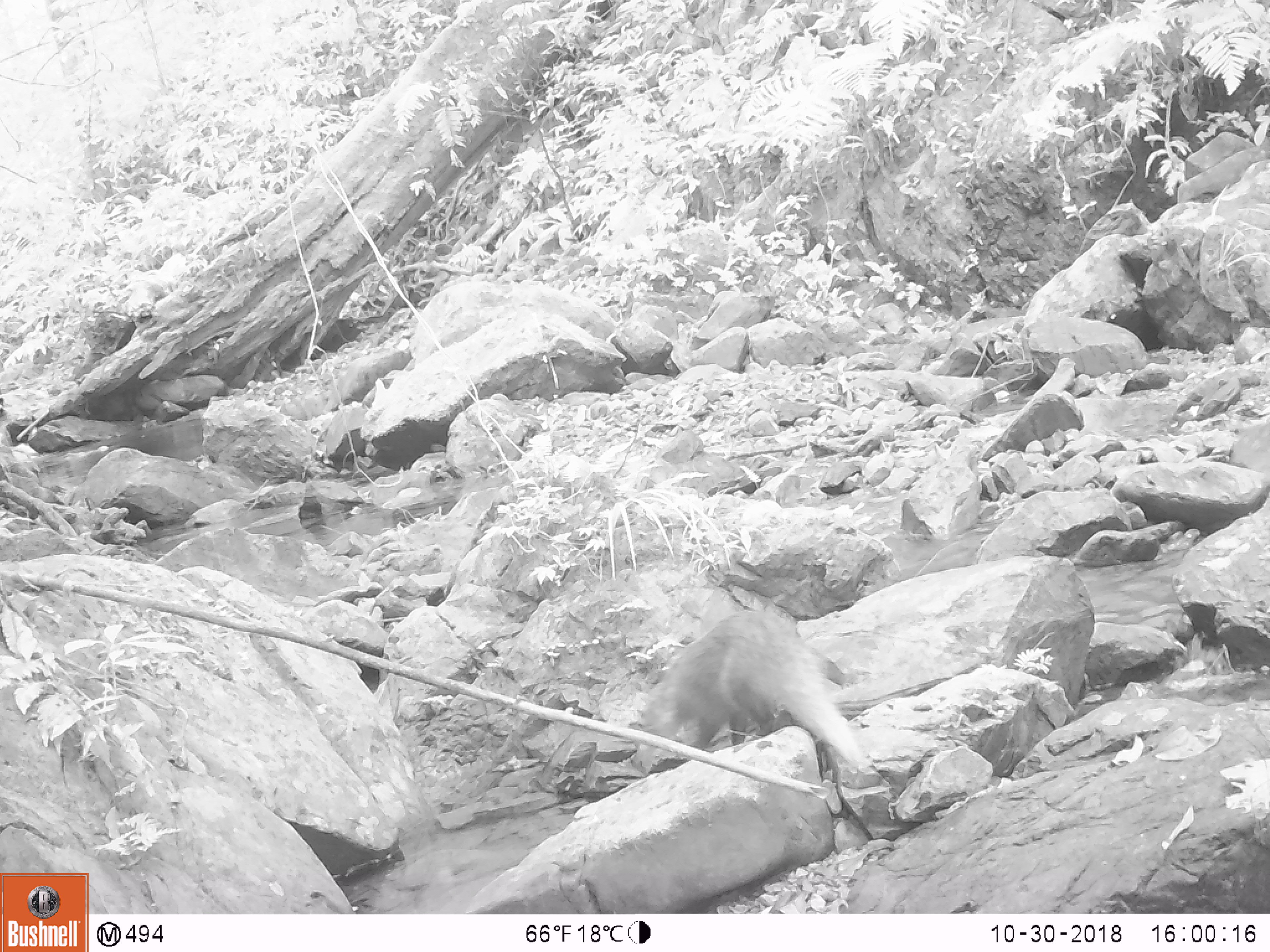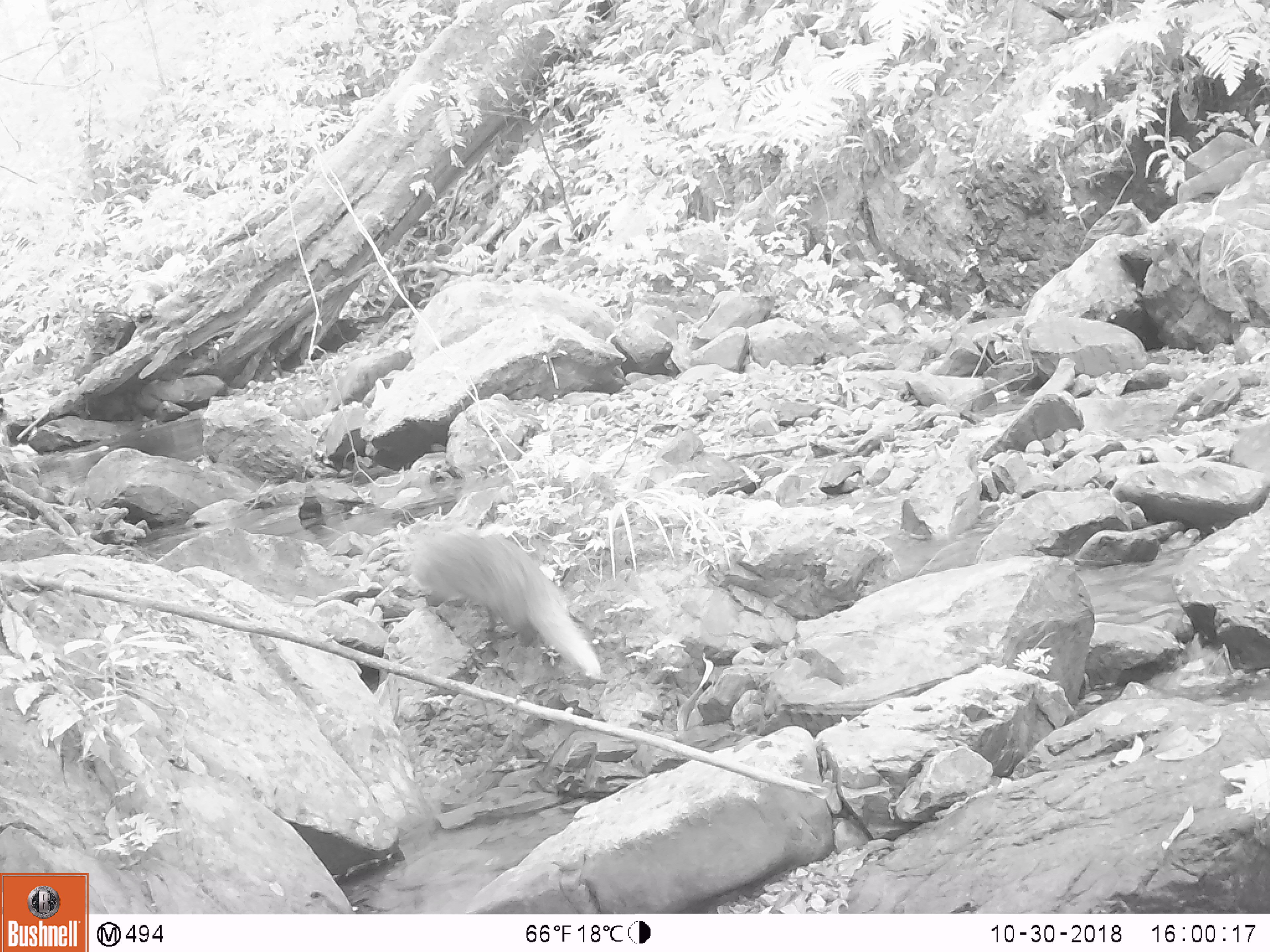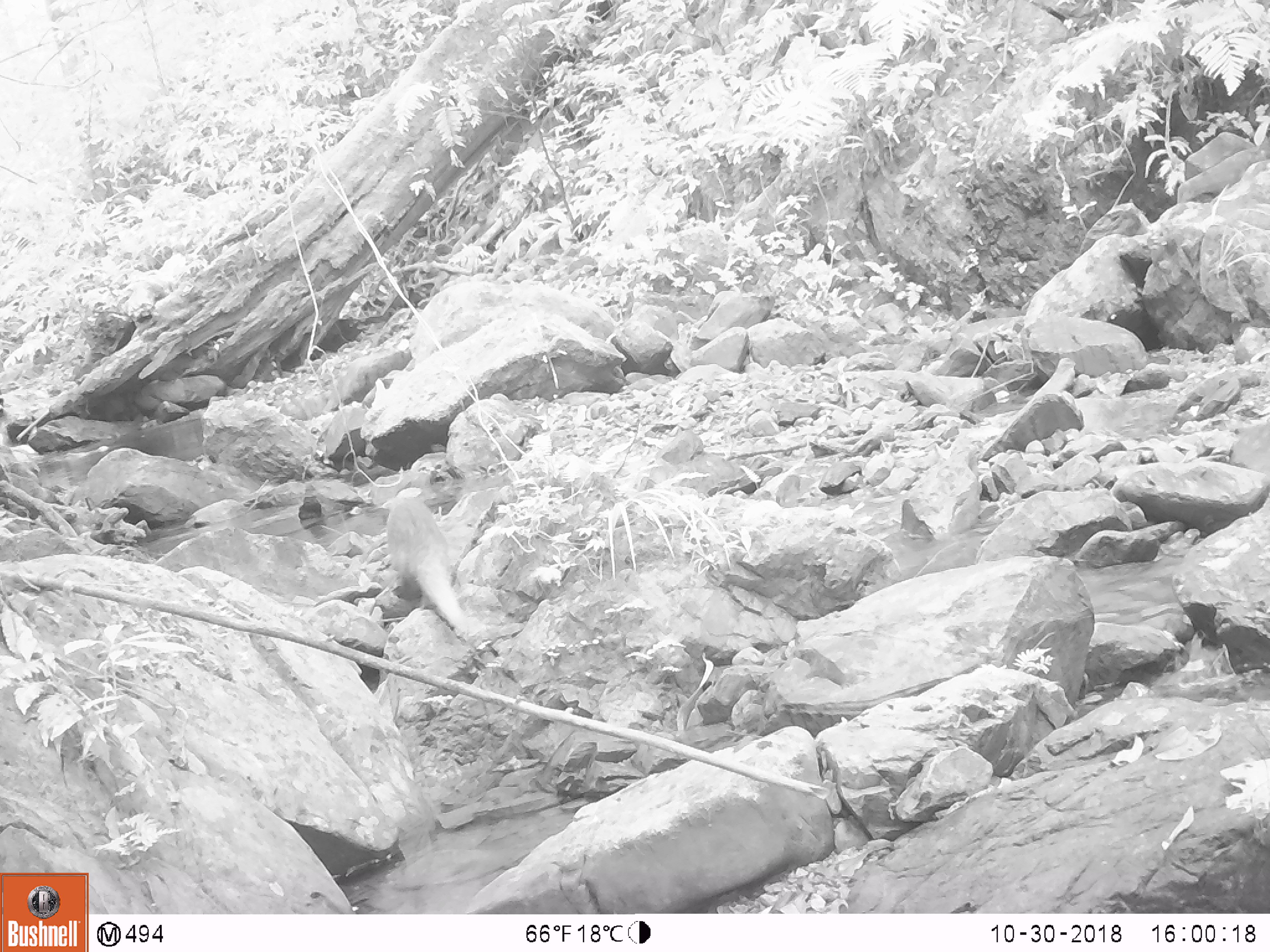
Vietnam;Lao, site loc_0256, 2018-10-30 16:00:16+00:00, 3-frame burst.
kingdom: Animalia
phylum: Chordata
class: Mammalia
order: Carnivora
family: Herpestidae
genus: Urva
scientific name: Urva urva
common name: crab-eating mongoose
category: crab eating mongoose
Crab eating mongoose (crab-eating mongoose) (Urva urva). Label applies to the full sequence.